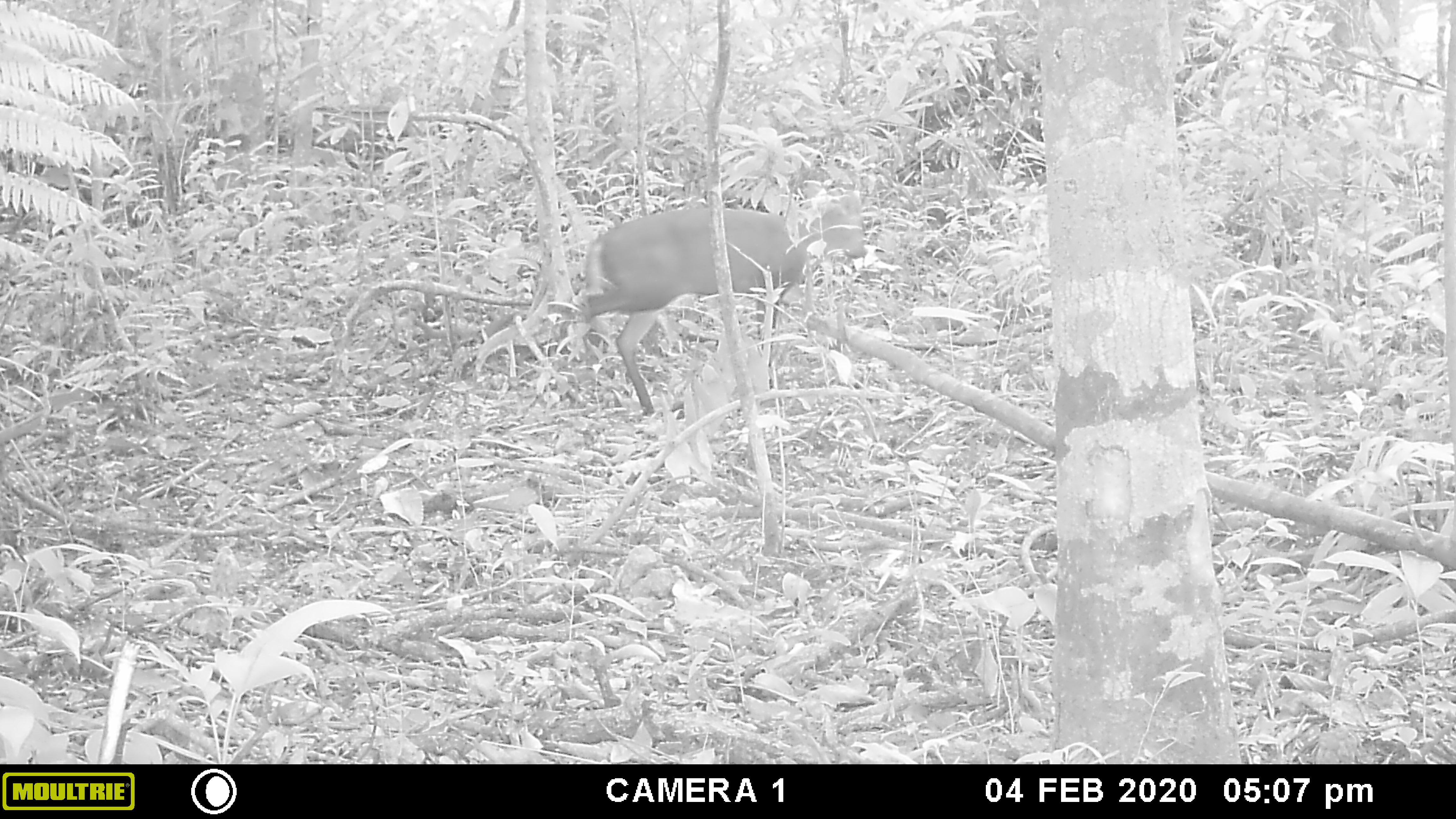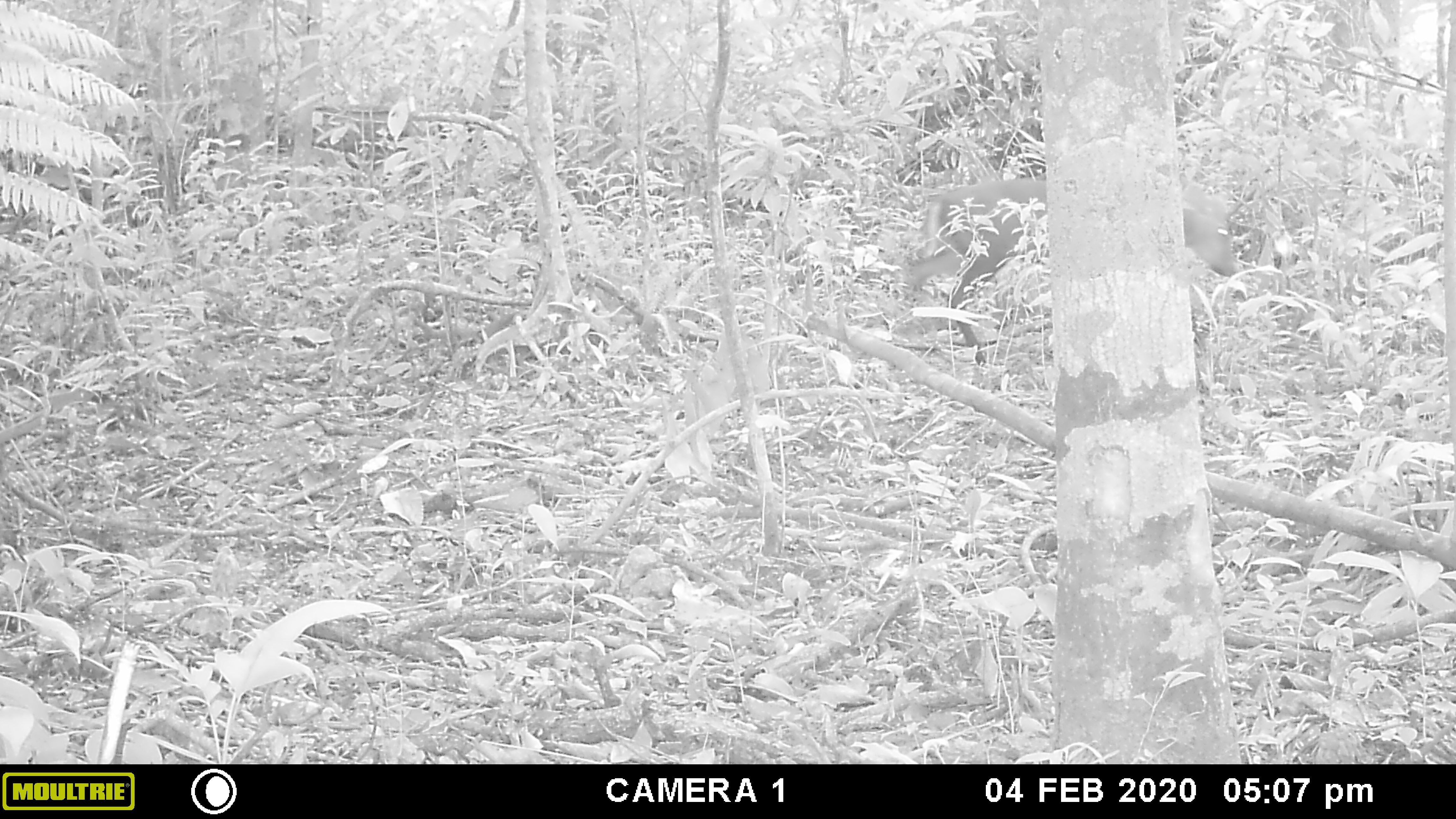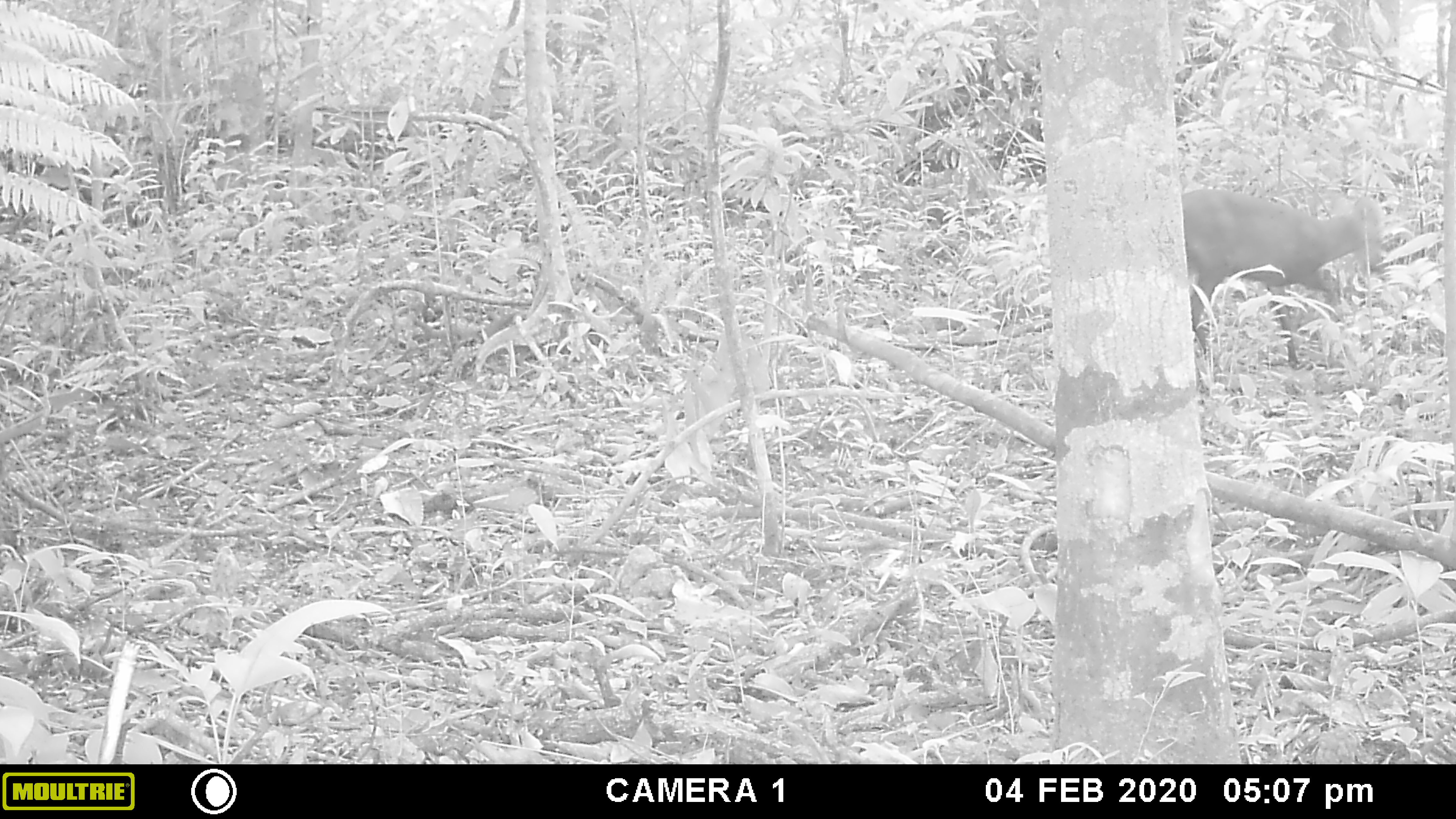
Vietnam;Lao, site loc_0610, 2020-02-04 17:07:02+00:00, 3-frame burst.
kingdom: Animalia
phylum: Chordata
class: Mammalia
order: Artiodactyla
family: Cervidae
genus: Muntiacus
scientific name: Muntiacus rooseveltorum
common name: roosevelt's muntjac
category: roosevelts muntjac group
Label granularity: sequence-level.